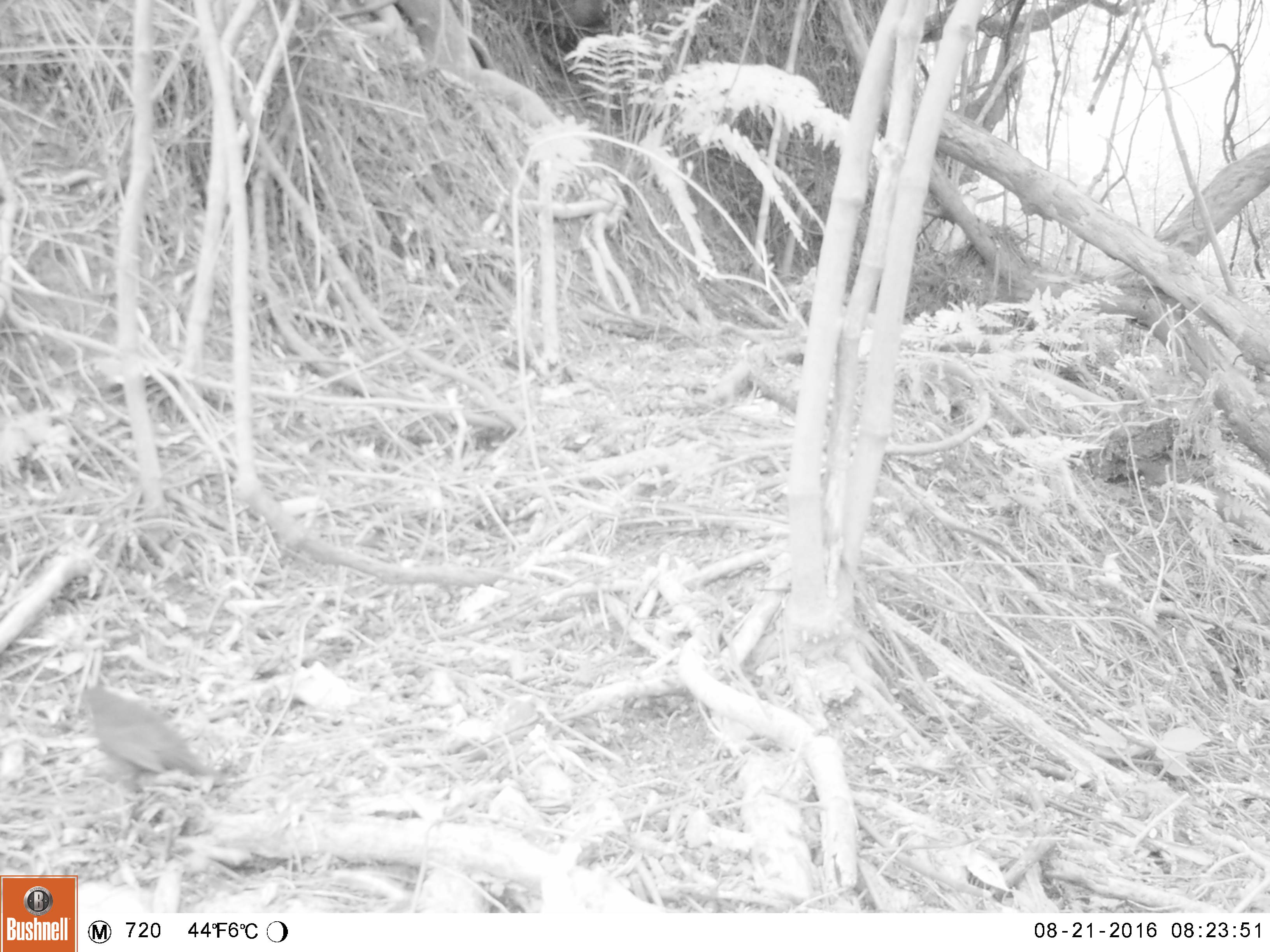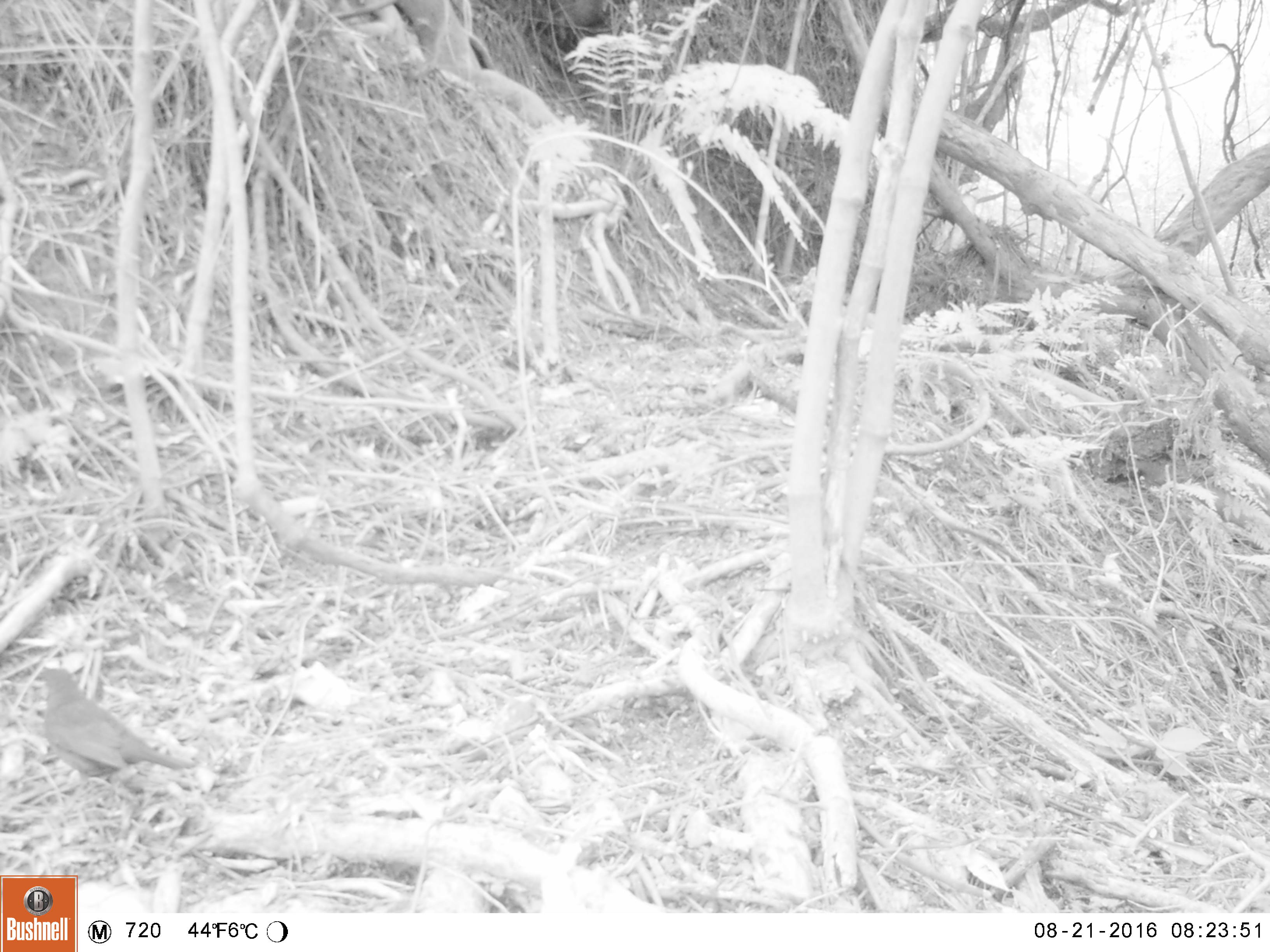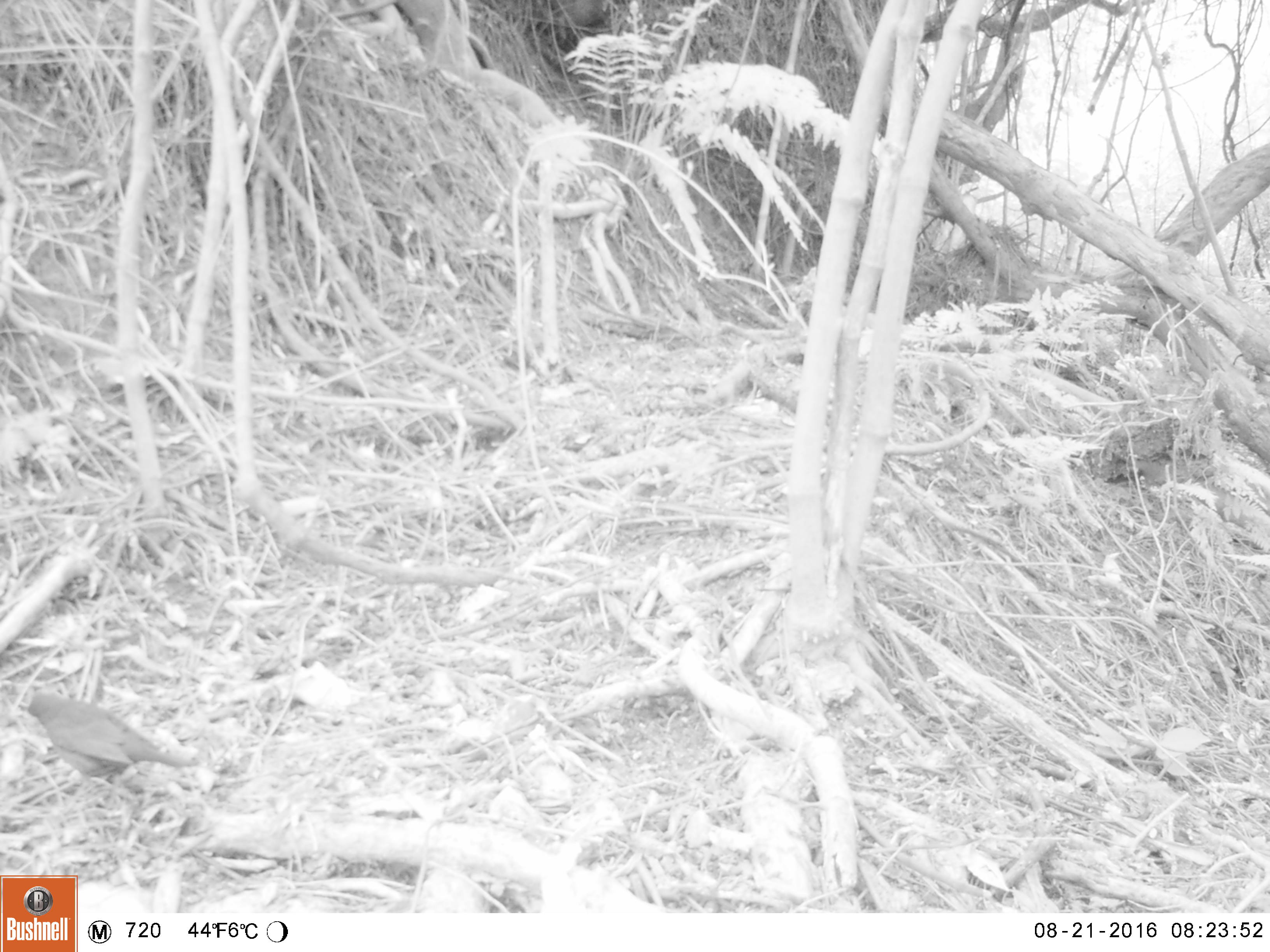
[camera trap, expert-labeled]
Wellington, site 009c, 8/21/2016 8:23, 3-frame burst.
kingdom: Animalia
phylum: Chordata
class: Aves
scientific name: Aves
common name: bird